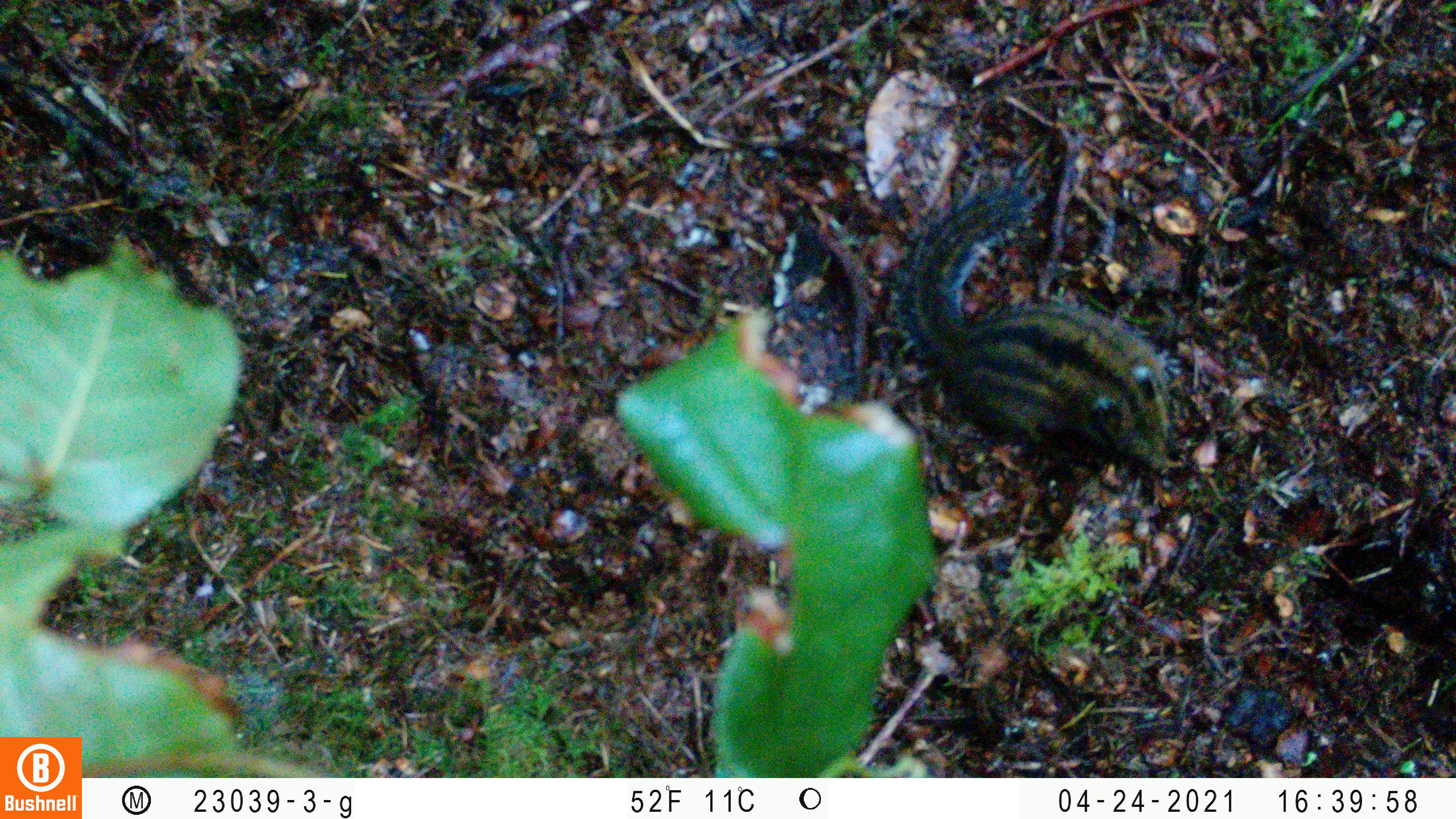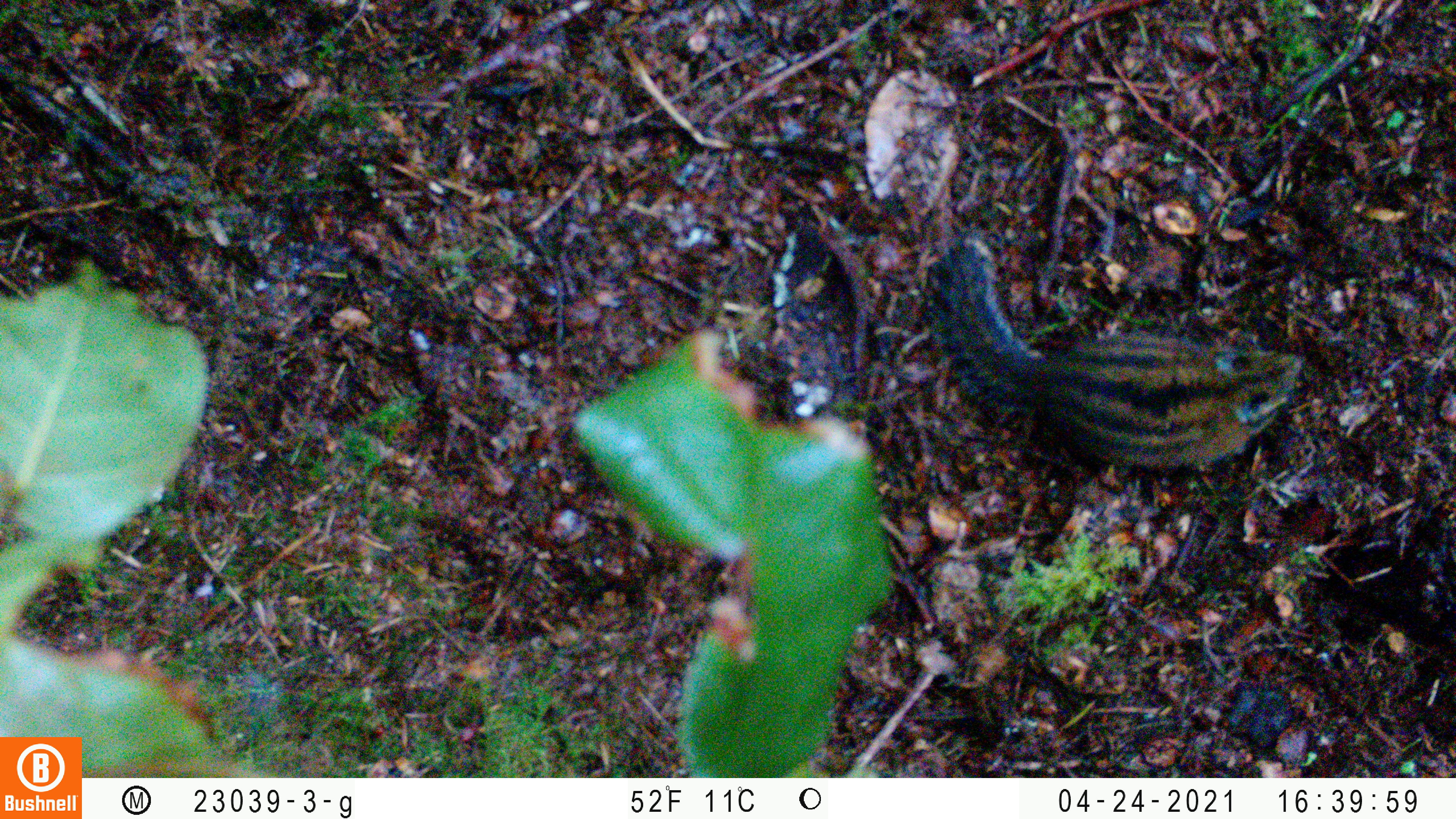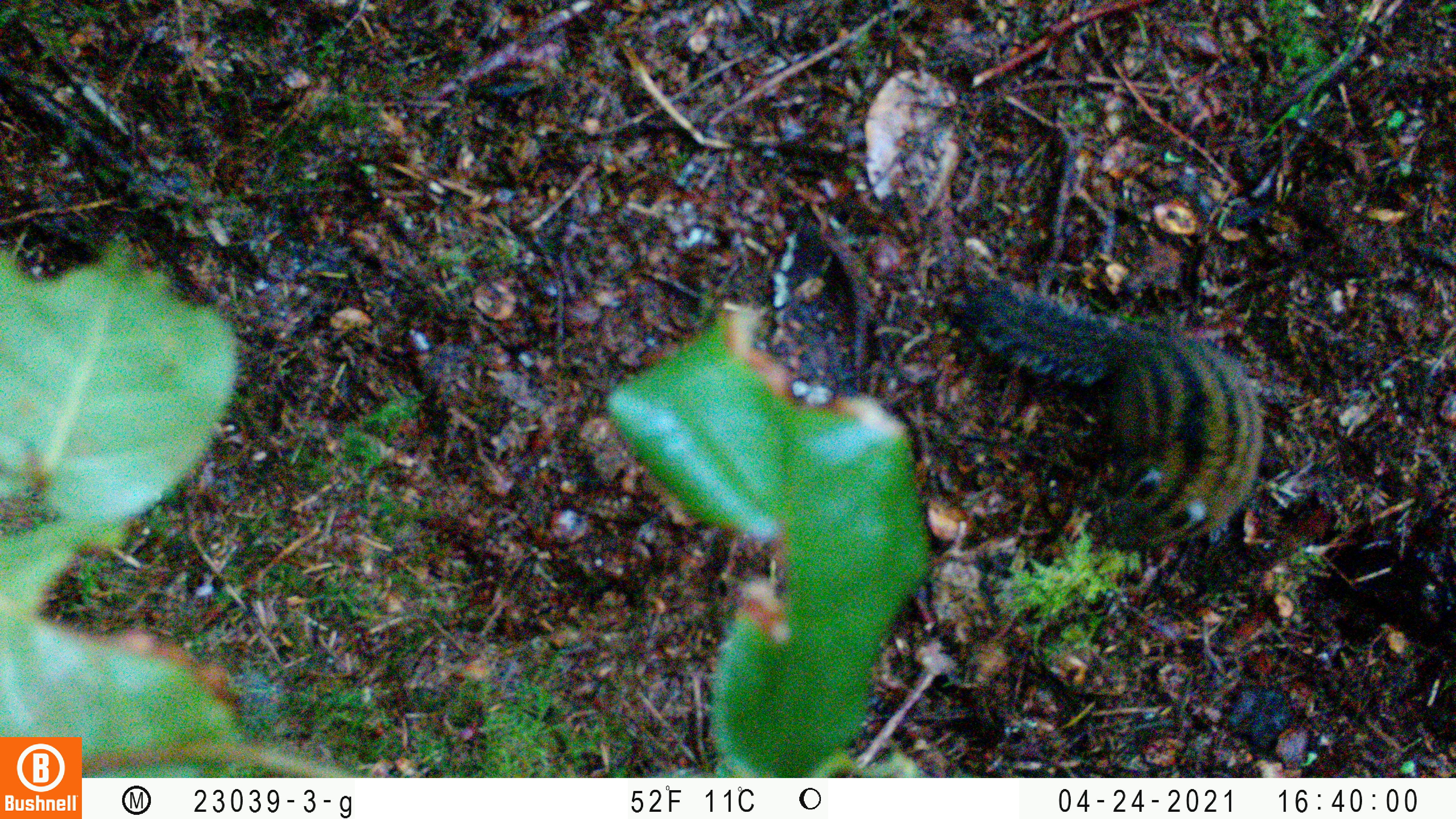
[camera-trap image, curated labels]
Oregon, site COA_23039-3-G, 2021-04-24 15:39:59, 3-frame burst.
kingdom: Animalia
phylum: Chordata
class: Mammalia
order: Rodentia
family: Sciuridae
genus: Neotamias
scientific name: Neotamias townsendii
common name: townsend's chipmunk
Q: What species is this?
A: Townsend's chipmunk (Neotamias townsendii).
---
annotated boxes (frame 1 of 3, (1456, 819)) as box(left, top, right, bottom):
townsend's chipmunk: box(867, 153, 1234, 511)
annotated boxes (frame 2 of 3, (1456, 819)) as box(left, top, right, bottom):
townsend's chipmunk: box(903, 202, 1342, 492)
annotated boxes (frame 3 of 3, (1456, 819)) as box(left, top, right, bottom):
townsend's chipmunk: box(943, 243, 1288, 583)